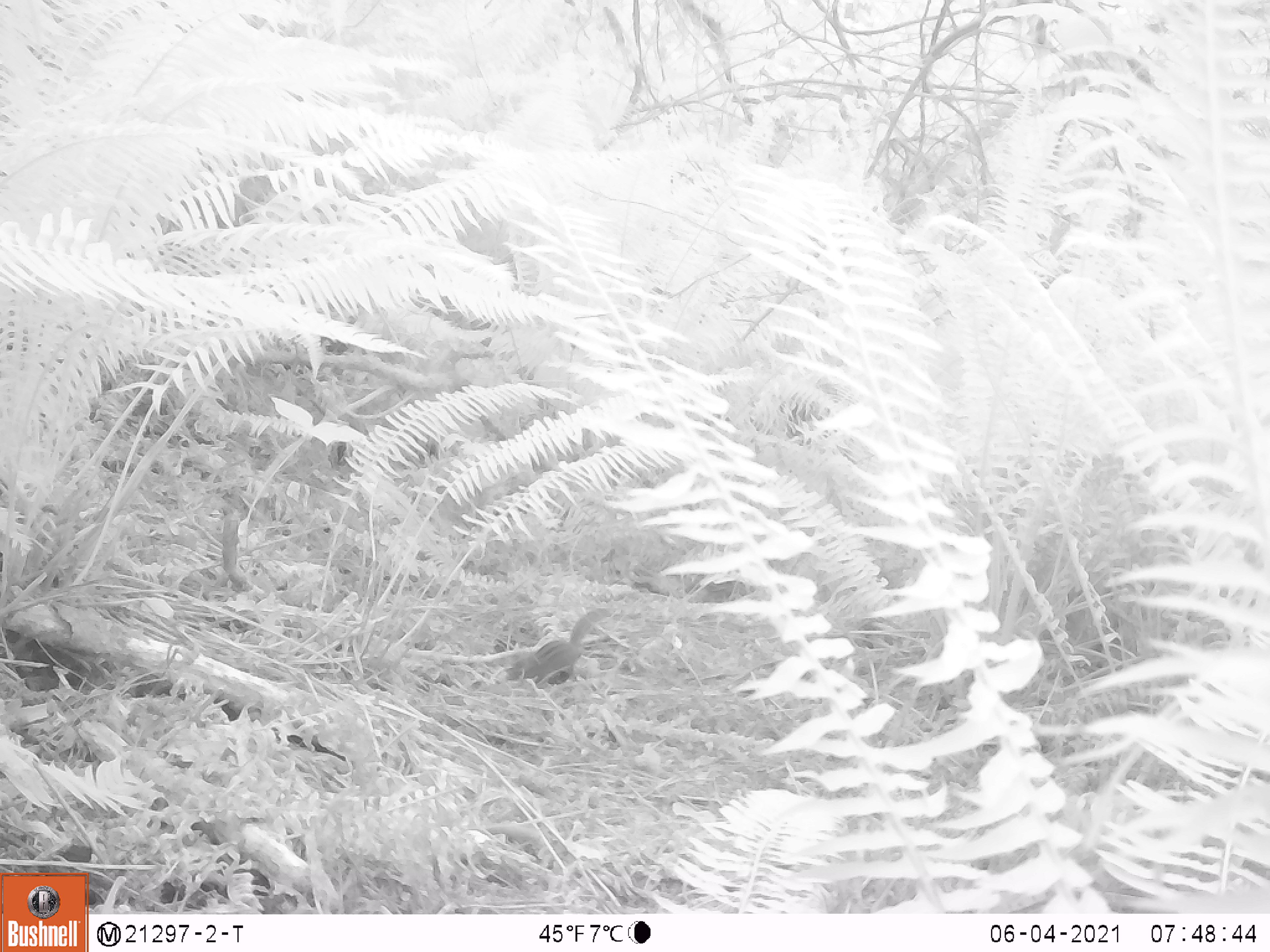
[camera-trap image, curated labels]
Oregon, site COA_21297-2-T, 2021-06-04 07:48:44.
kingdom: Animalia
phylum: Chordata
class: Mammalia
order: Rodentia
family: Sciuridae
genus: Neotamias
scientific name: Neotamias townsendii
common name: townsend's chipmunk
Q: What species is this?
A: Townsend's chipmunk (Neotamias townsendii).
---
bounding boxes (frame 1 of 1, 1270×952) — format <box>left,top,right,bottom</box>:
townsend's chipmunk: <box>508,603,616,688</box>